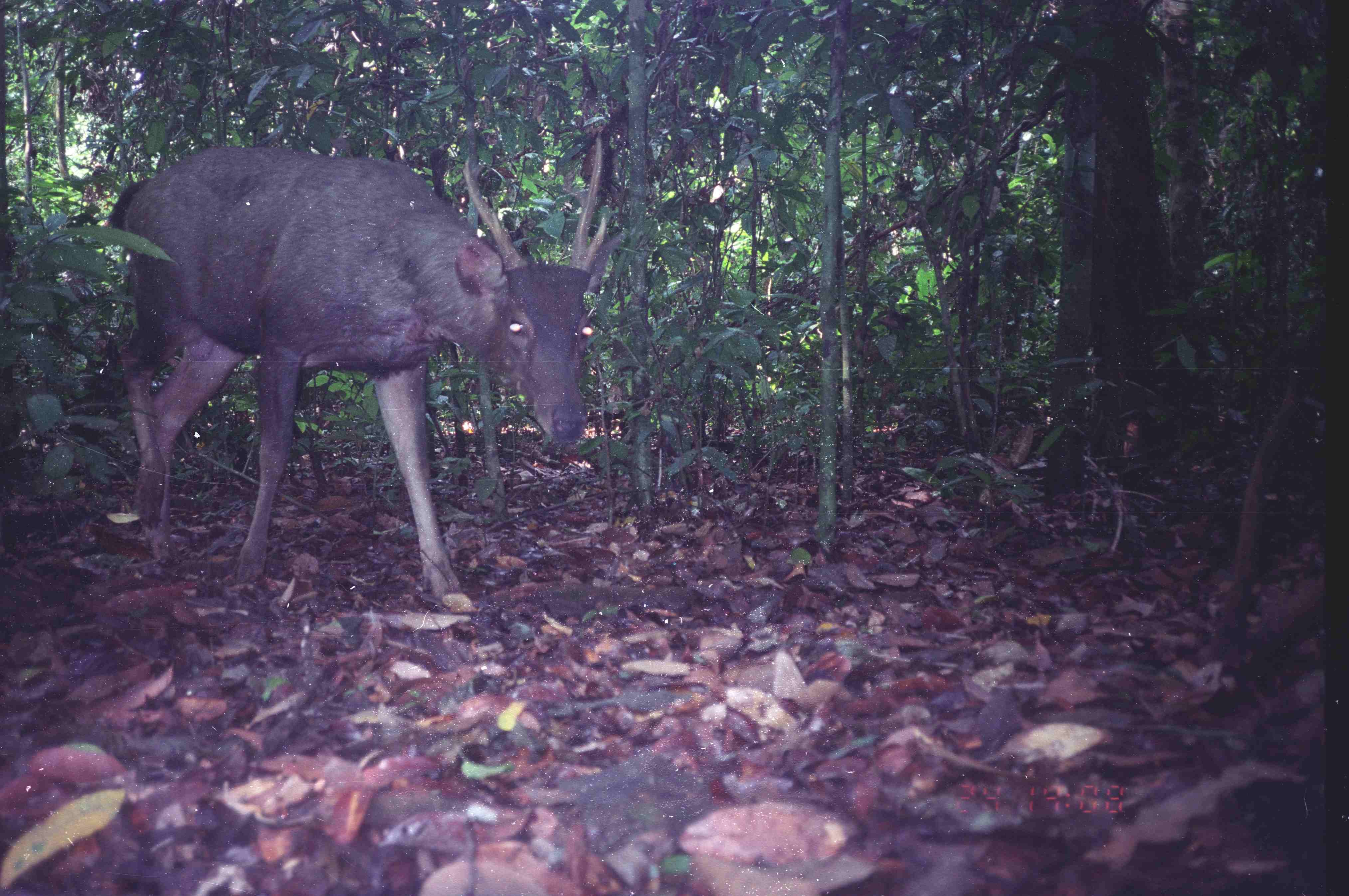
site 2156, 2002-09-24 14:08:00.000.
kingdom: Animalia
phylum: Chordata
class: Mammalia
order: Artiodactyla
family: Cervidae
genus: Rusa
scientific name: Rusa unicolor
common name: sambar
Rusa unicolor (sambar), count 1.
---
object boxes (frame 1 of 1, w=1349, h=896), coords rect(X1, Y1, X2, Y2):
rusa unicolor: rect(108, 133, 625, 608)